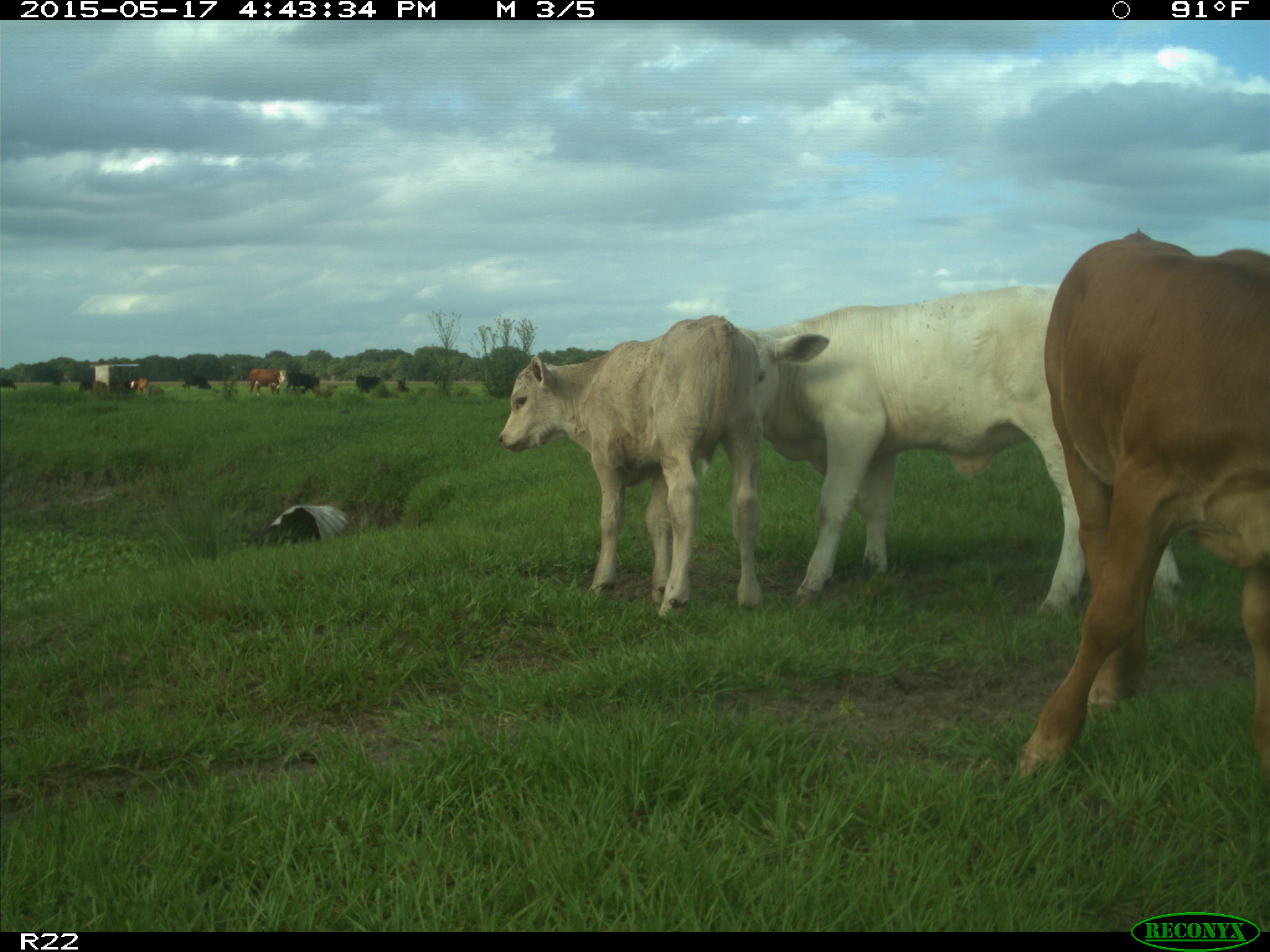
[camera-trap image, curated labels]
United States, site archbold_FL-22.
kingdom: Animalia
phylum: Chordata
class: Mammalia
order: Artiodactyla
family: Bovidae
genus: Bos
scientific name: Bos taurus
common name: domestic cow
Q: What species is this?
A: Bos taurus (domestic cow).